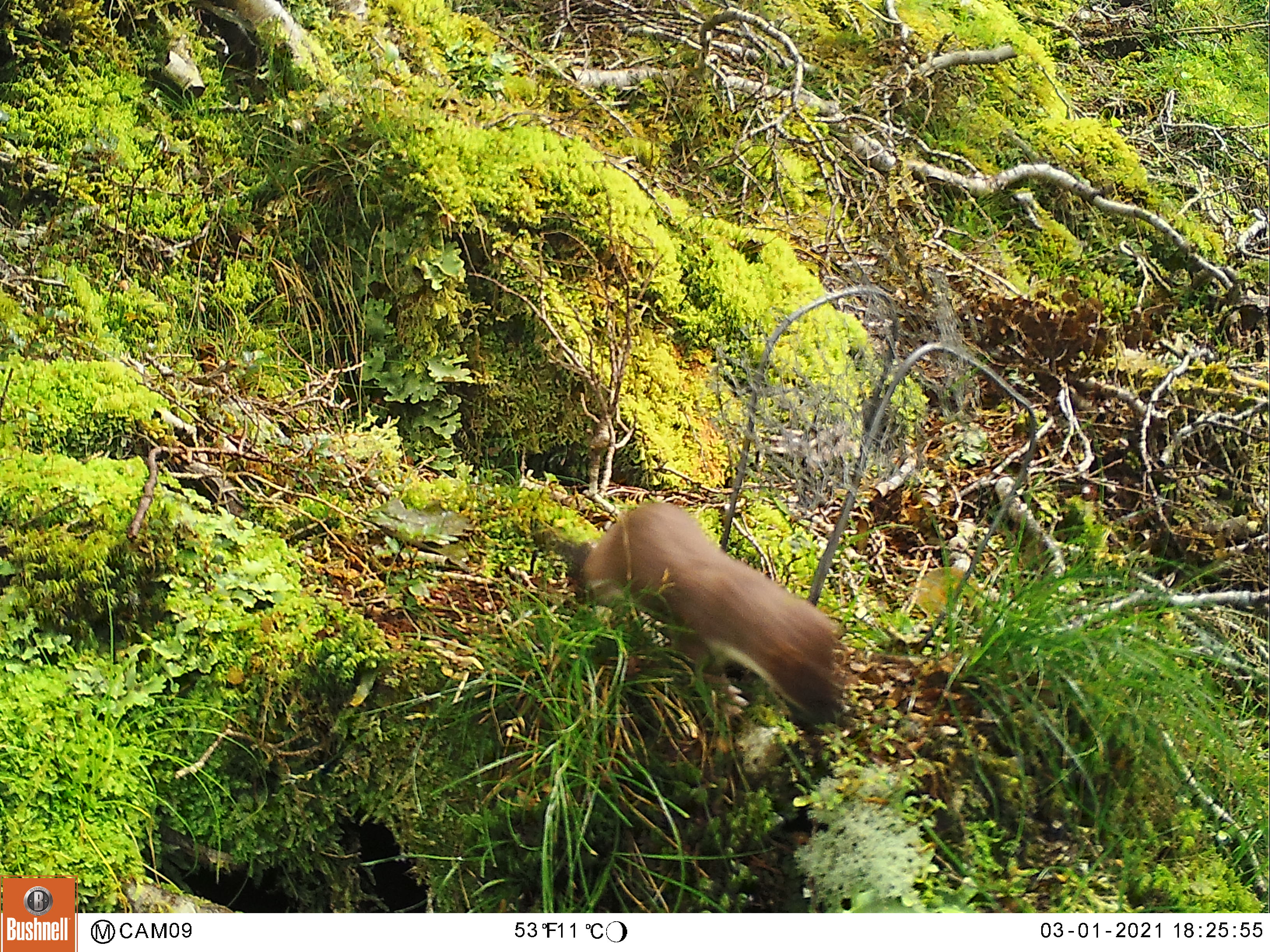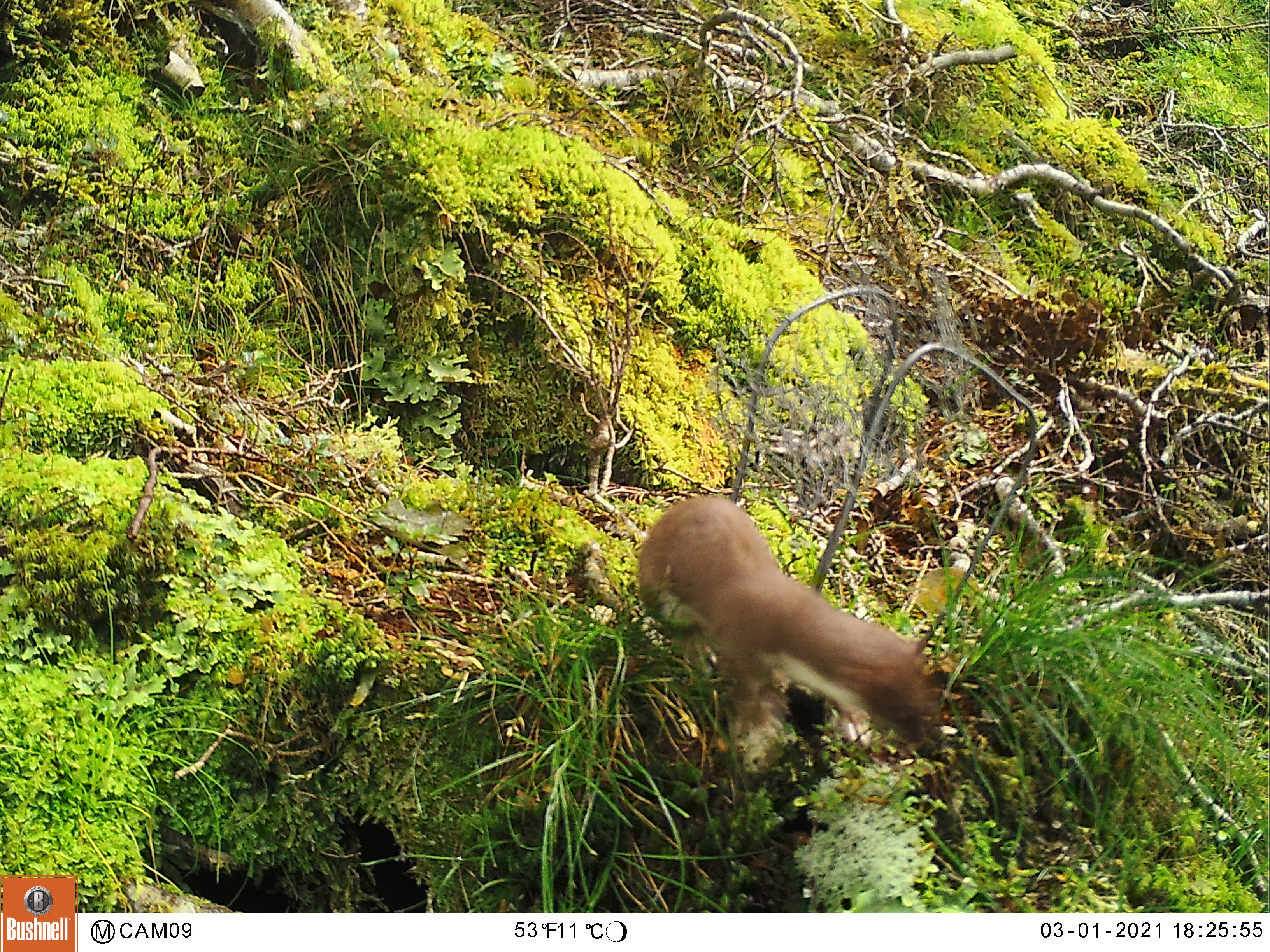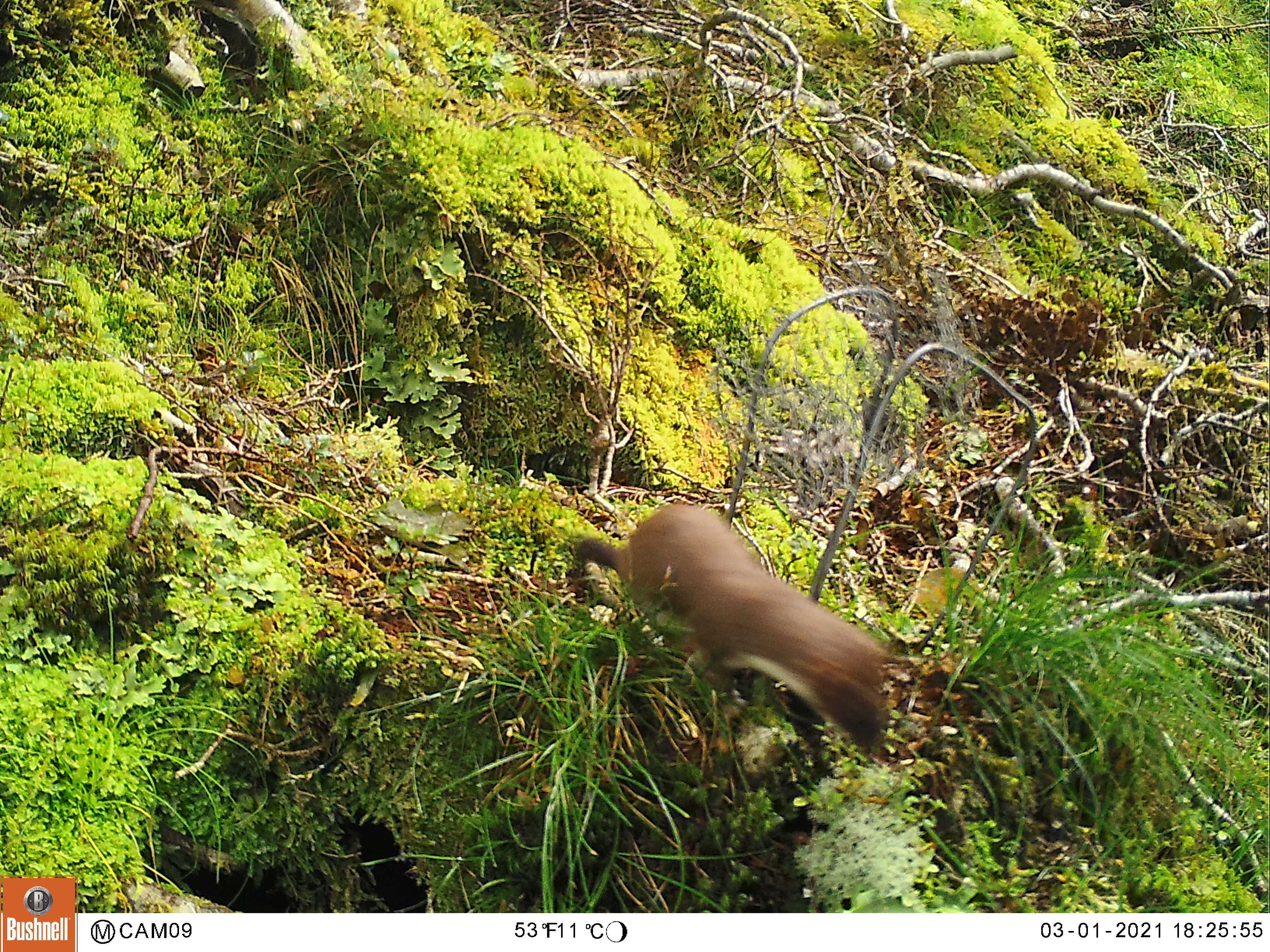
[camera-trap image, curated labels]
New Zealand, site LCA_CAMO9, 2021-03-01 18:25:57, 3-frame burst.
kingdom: Animalia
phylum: Chordata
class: Mammalia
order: Carnivora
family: Mustelidae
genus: Mustela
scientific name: Mustela erminea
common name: stoat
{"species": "stoat (Mustela erminea)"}